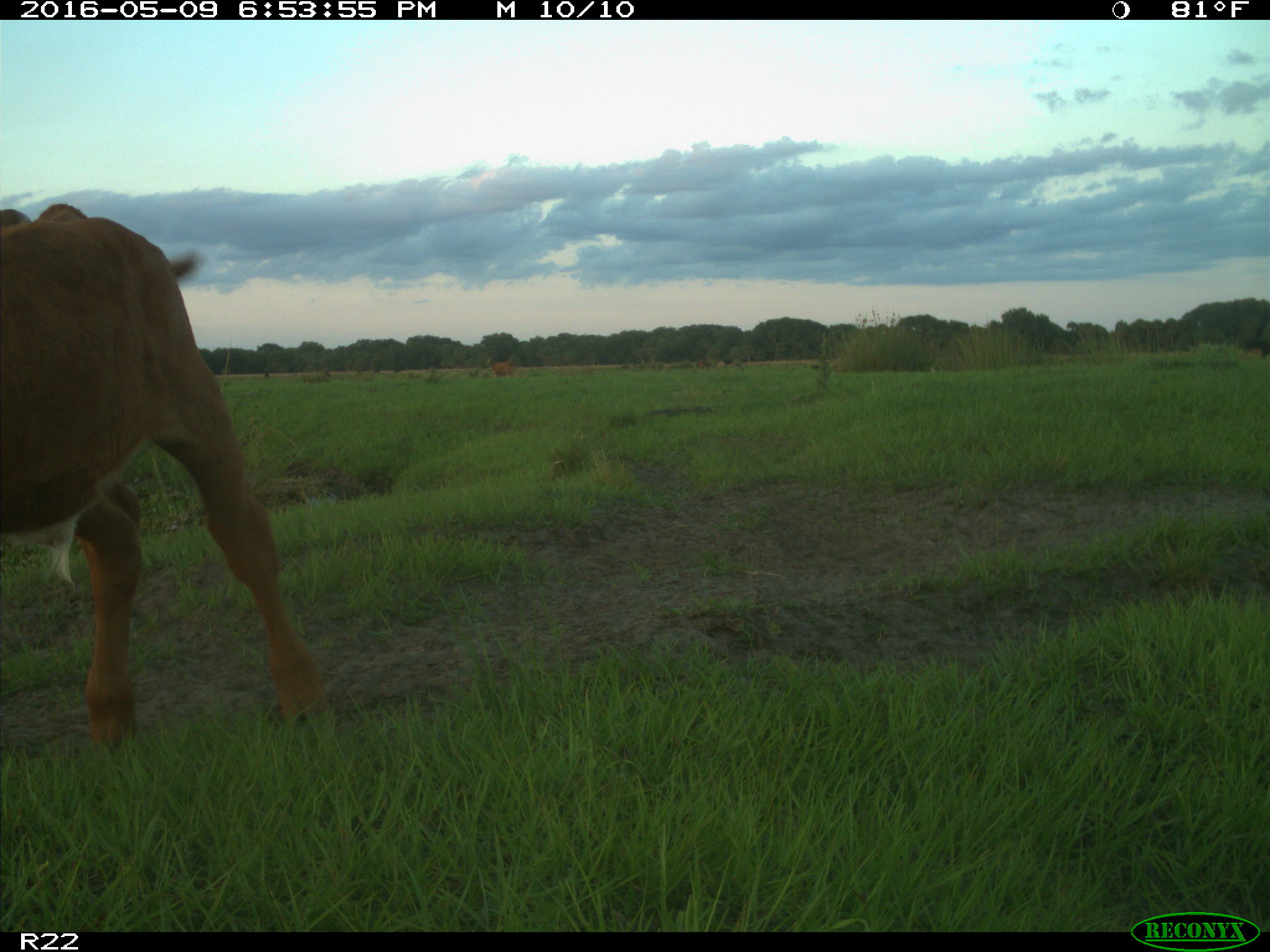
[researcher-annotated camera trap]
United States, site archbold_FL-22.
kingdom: Animalia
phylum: Chordata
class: Mammalia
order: Artiodactyla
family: Bovidae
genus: Bos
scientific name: Bos taurus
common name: domestic cow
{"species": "Bos taurus (domestic cow)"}